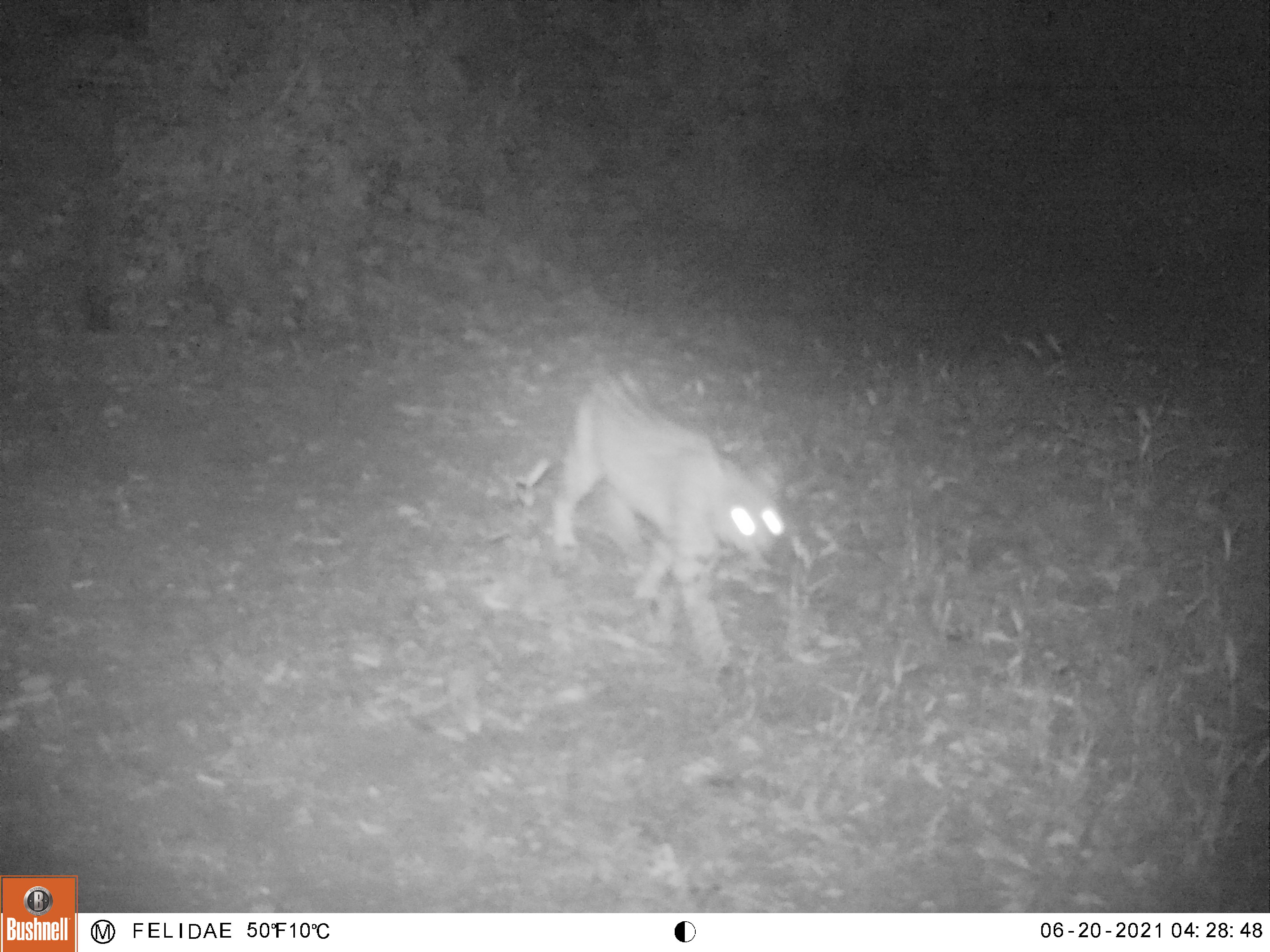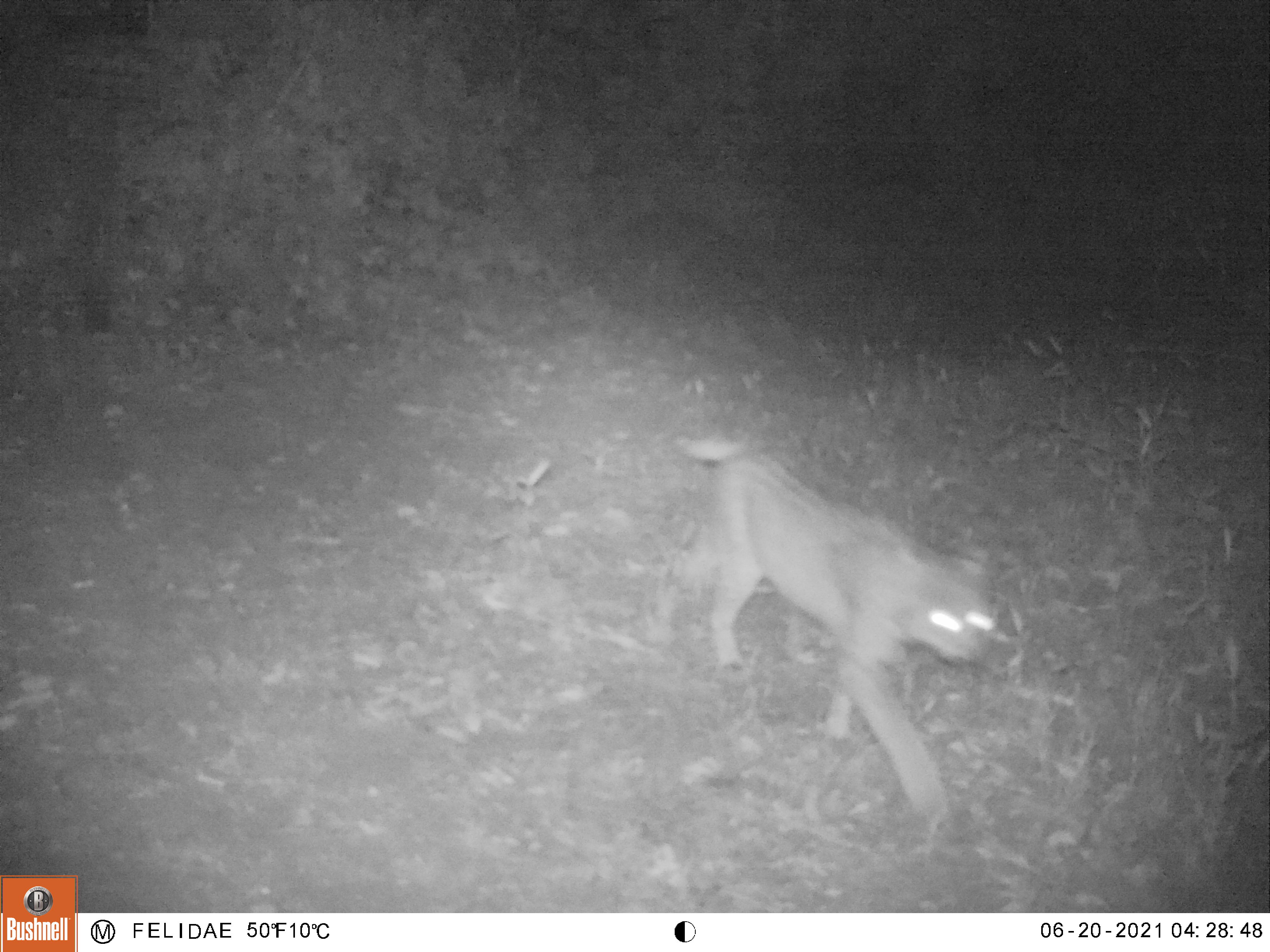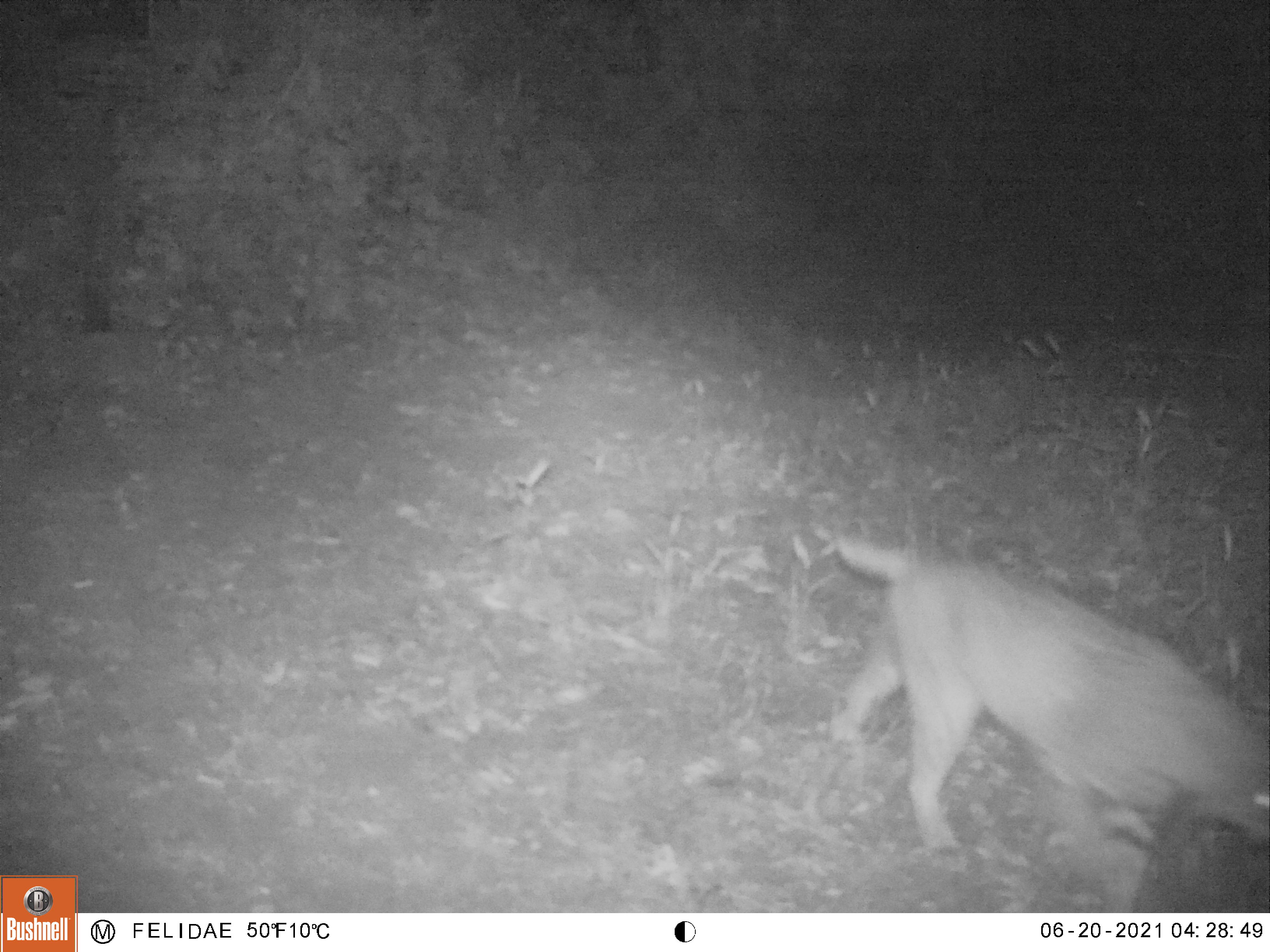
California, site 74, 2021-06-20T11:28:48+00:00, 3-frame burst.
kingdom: Animalia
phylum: Chordata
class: Mammalia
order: Carnivora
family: Felidae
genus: Lynx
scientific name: Lynx rufus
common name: bobcat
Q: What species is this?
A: Bobcat (Lynx rufus).